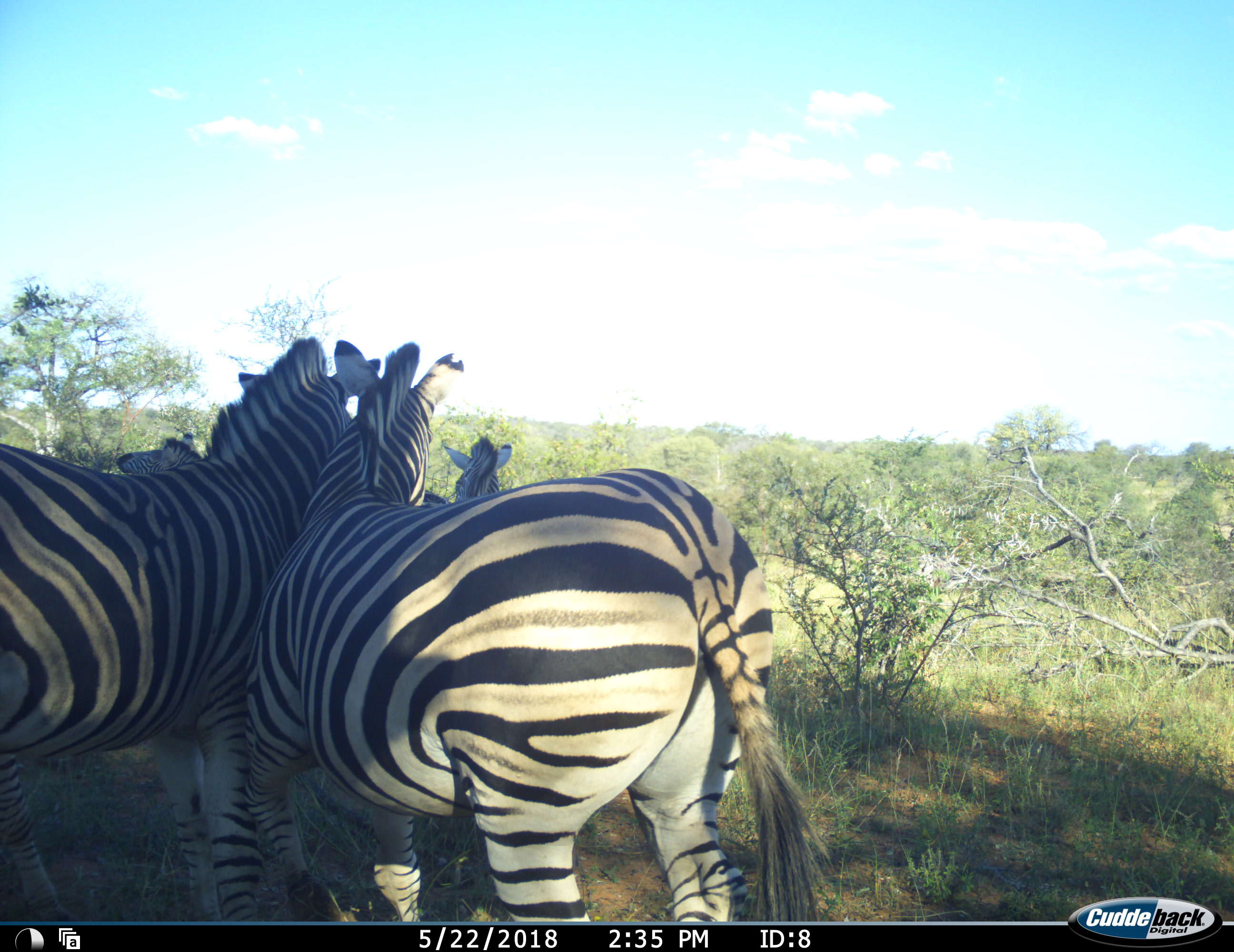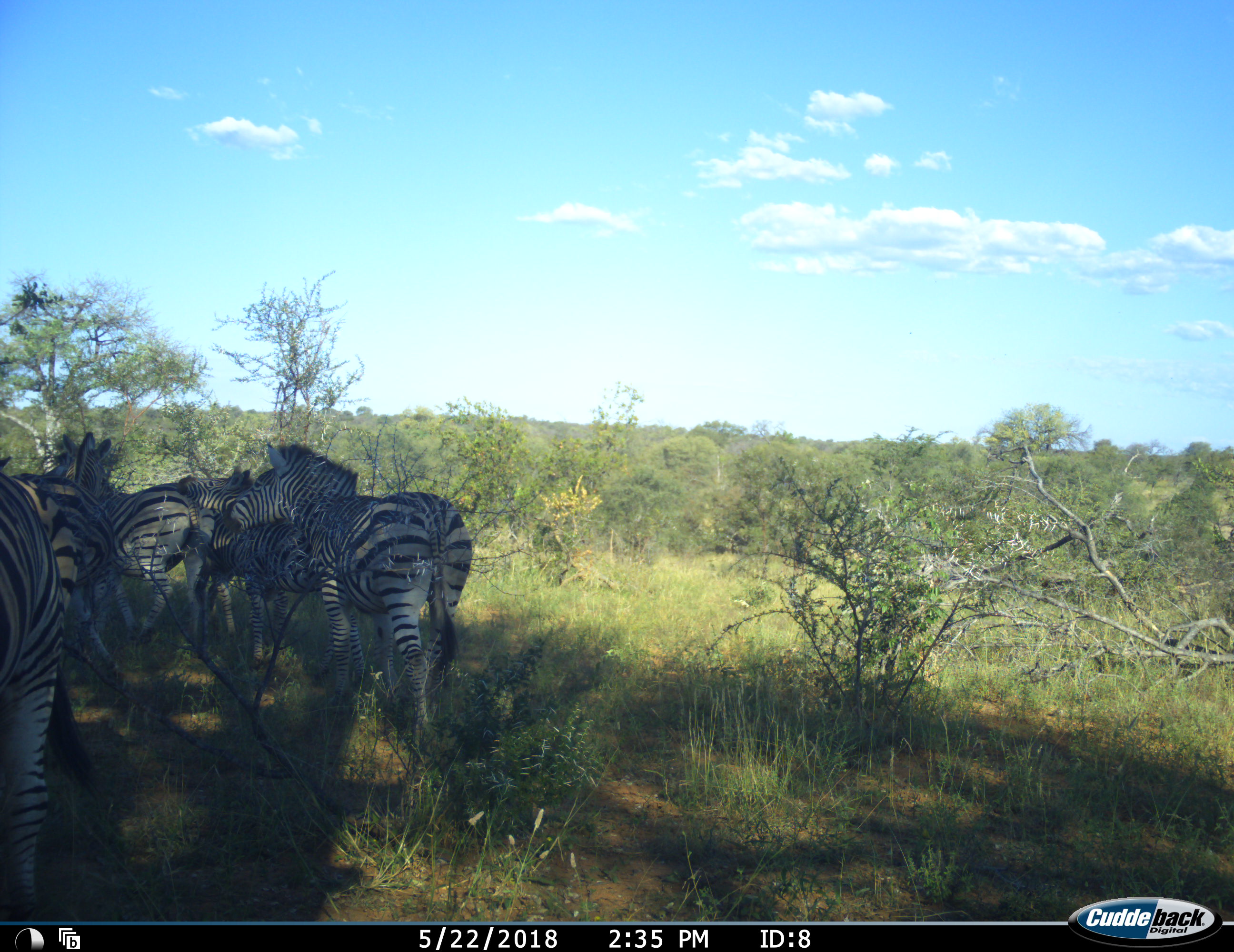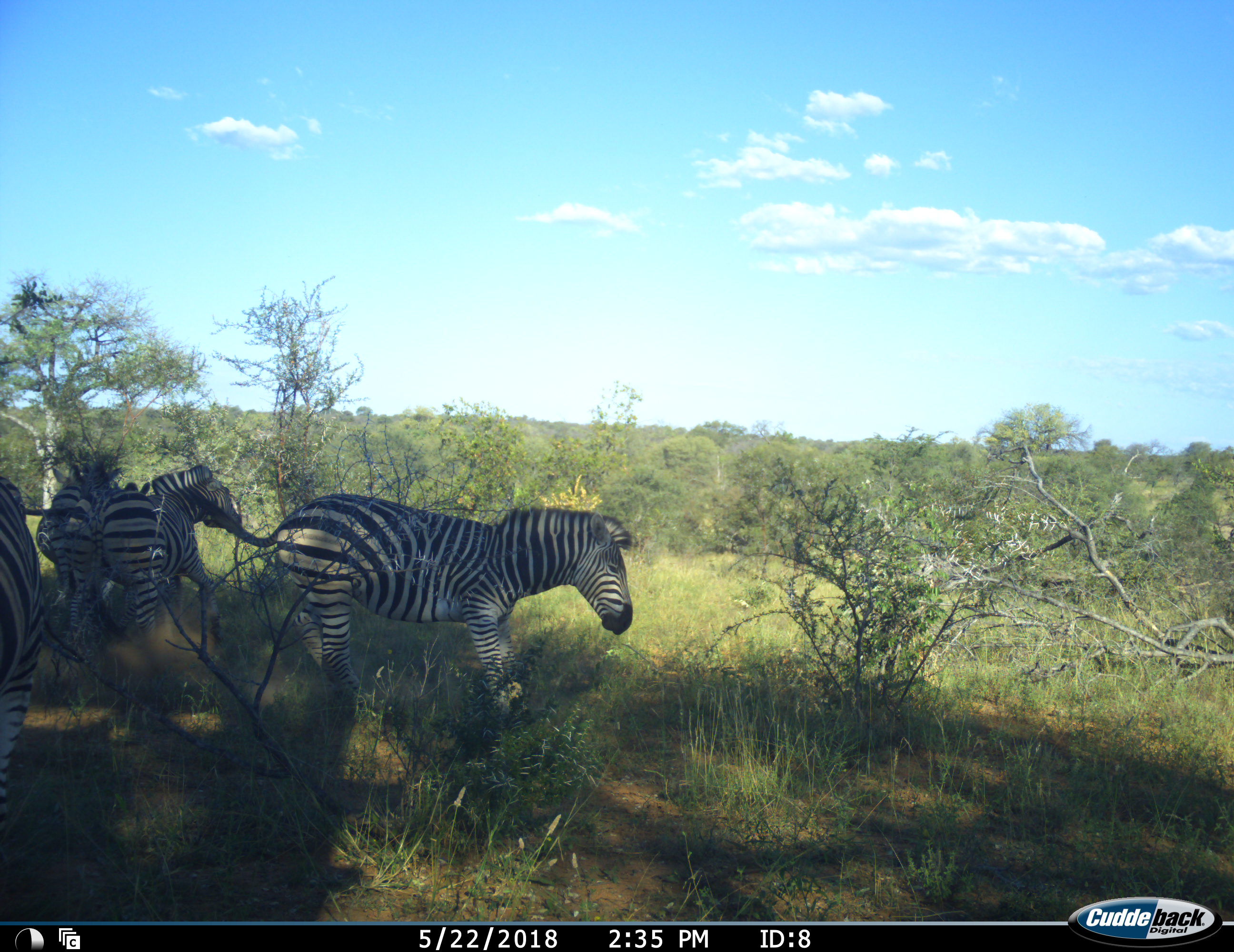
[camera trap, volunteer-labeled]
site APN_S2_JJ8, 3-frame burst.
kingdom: Animalia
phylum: Chordata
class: Mammalia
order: Perissodactyla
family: Equidae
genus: Equus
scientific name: Equus quagga burchellii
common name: burchell's zebra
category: zebraburchells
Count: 5.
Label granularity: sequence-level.